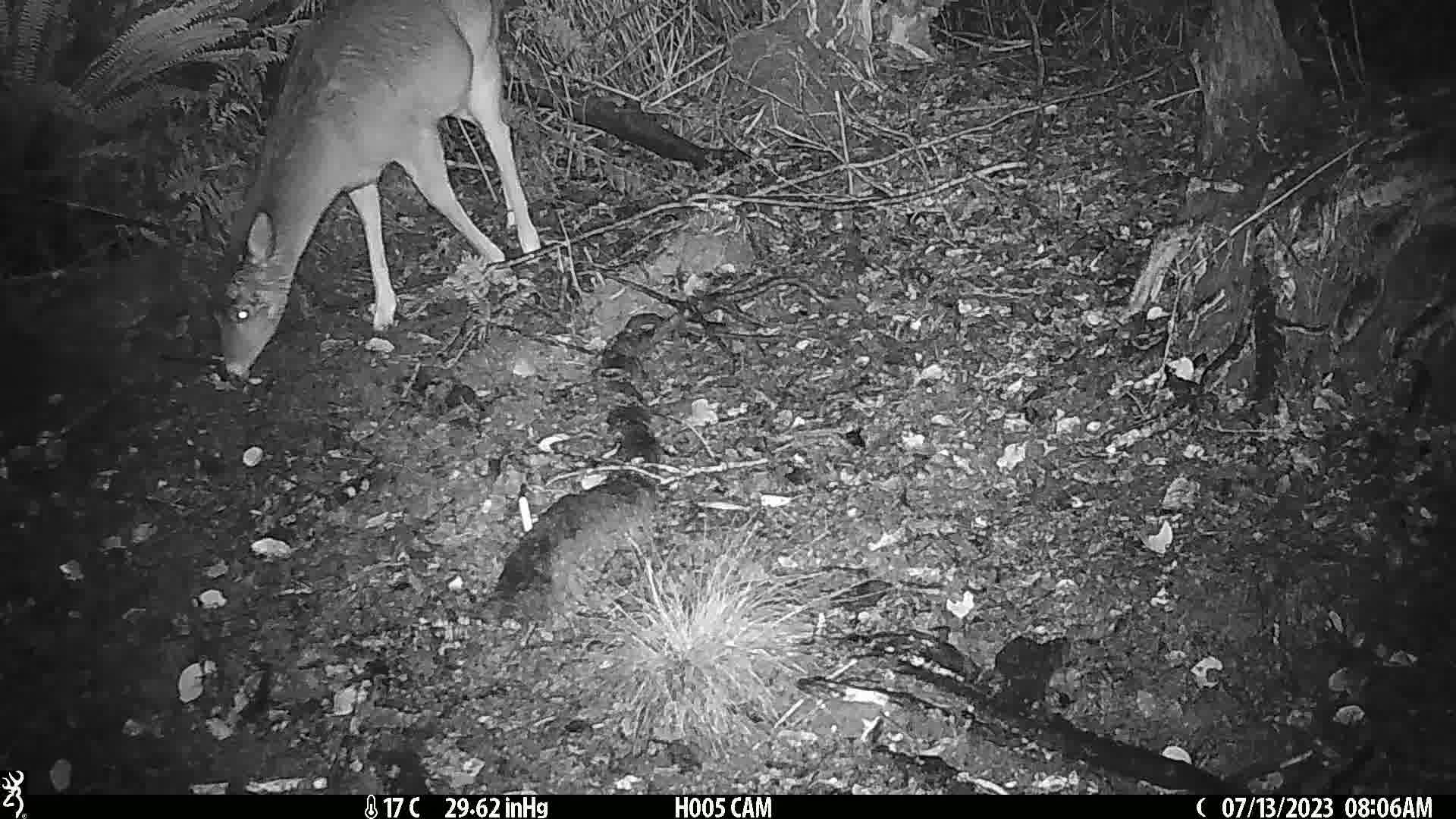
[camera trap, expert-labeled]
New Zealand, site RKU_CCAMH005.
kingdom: Animalia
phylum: Chordata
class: Mammalia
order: Artiodactyla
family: Cervidae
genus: Odocoileus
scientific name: Odocoileus virginianus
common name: white-tailed deer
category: white tailed deer